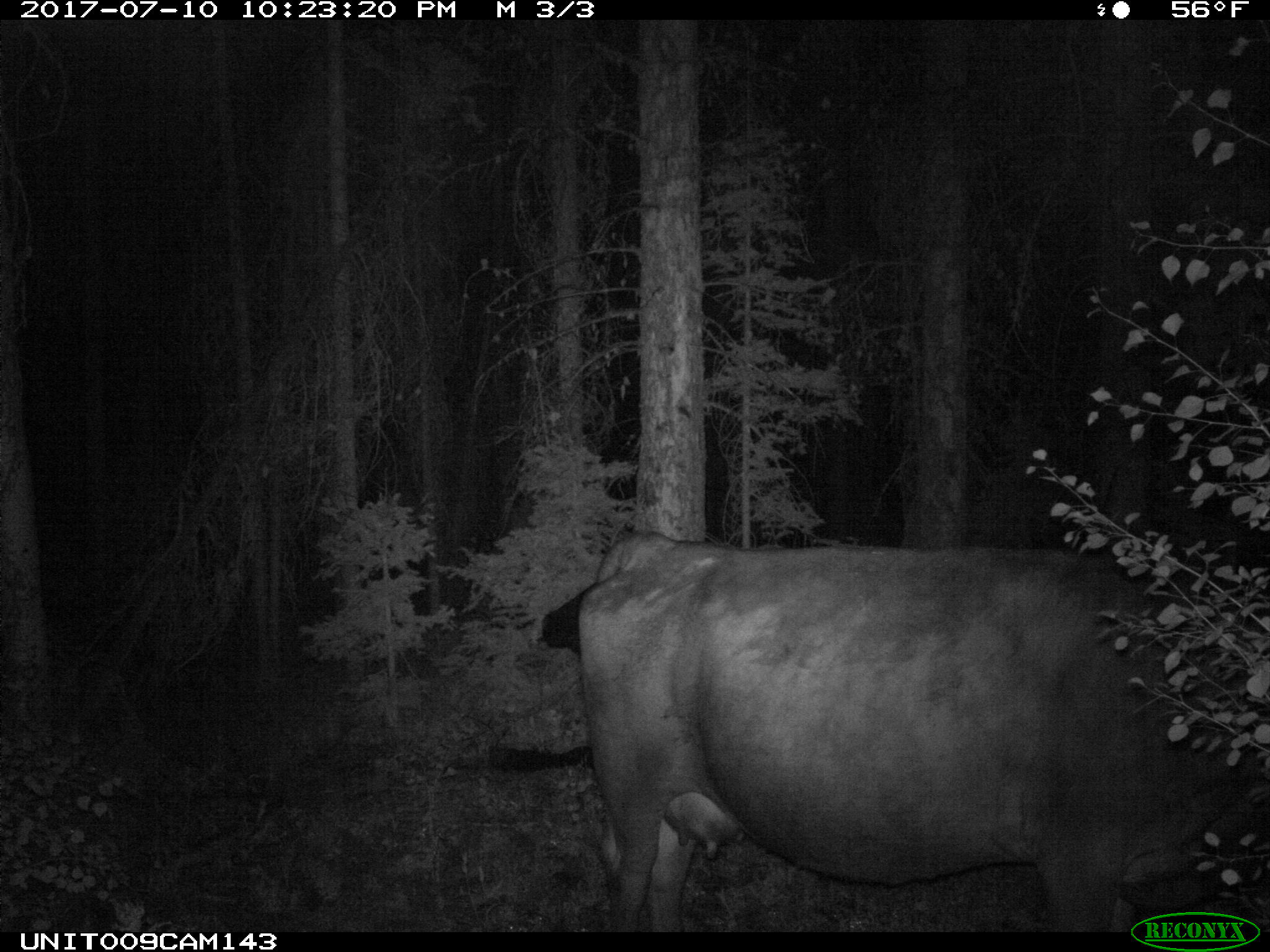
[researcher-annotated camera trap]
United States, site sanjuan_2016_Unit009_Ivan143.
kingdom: Animalia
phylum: Chordata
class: Mammalia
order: Artiodactyla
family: Bovidae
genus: Bos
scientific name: Bos taurus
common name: domestic cow